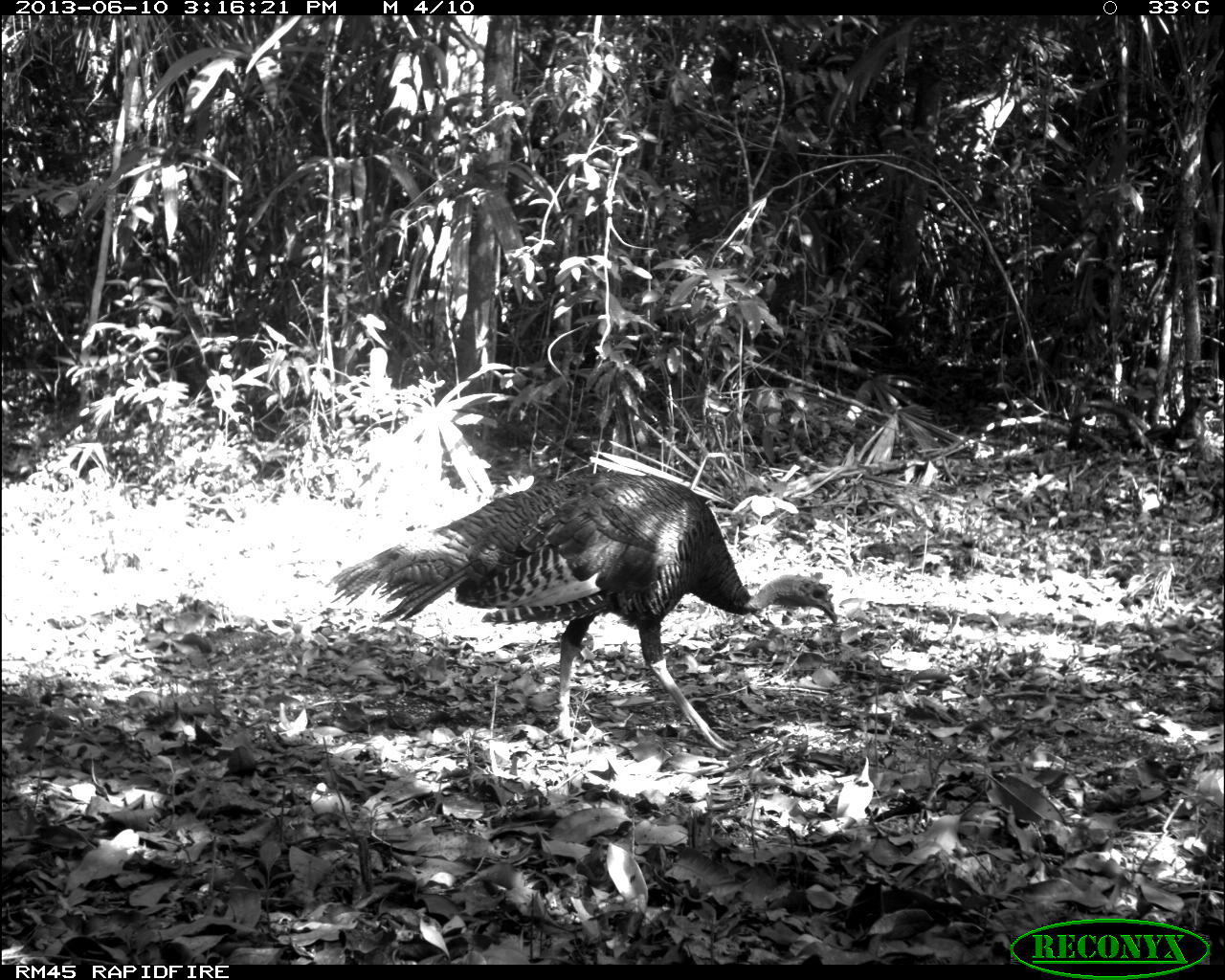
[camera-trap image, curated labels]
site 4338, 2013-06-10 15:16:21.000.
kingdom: Animalia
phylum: Chordata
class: Aves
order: Galliformes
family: Phasianidae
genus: Meleagris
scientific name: Meleagris ocellata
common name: ocellated turkey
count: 1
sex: male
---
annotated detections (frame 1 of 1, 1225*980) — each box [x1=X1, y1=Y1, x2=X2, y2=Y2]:
meleagris ocellata: [x1=323, y1=471, x2=838, y2=754]